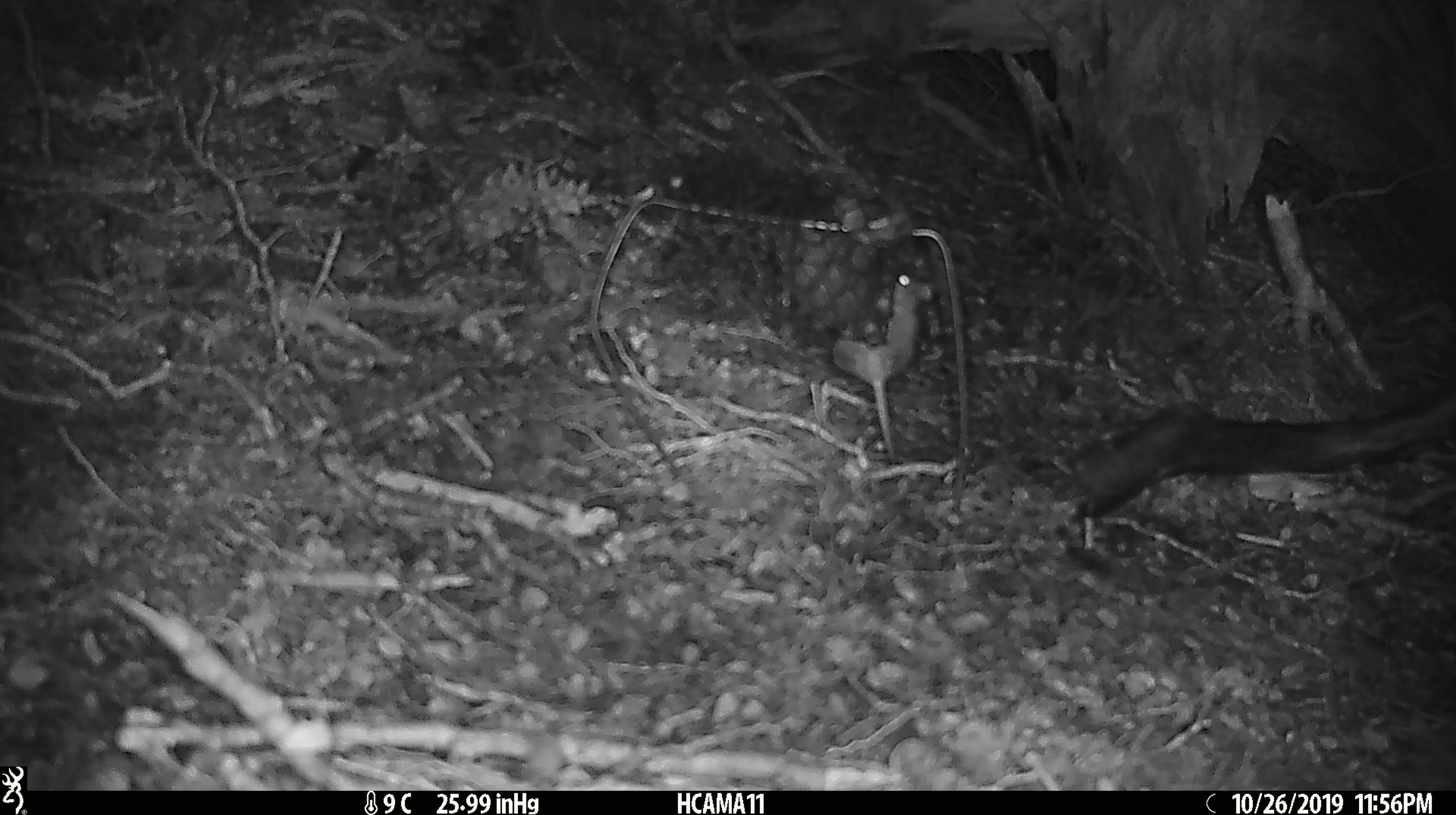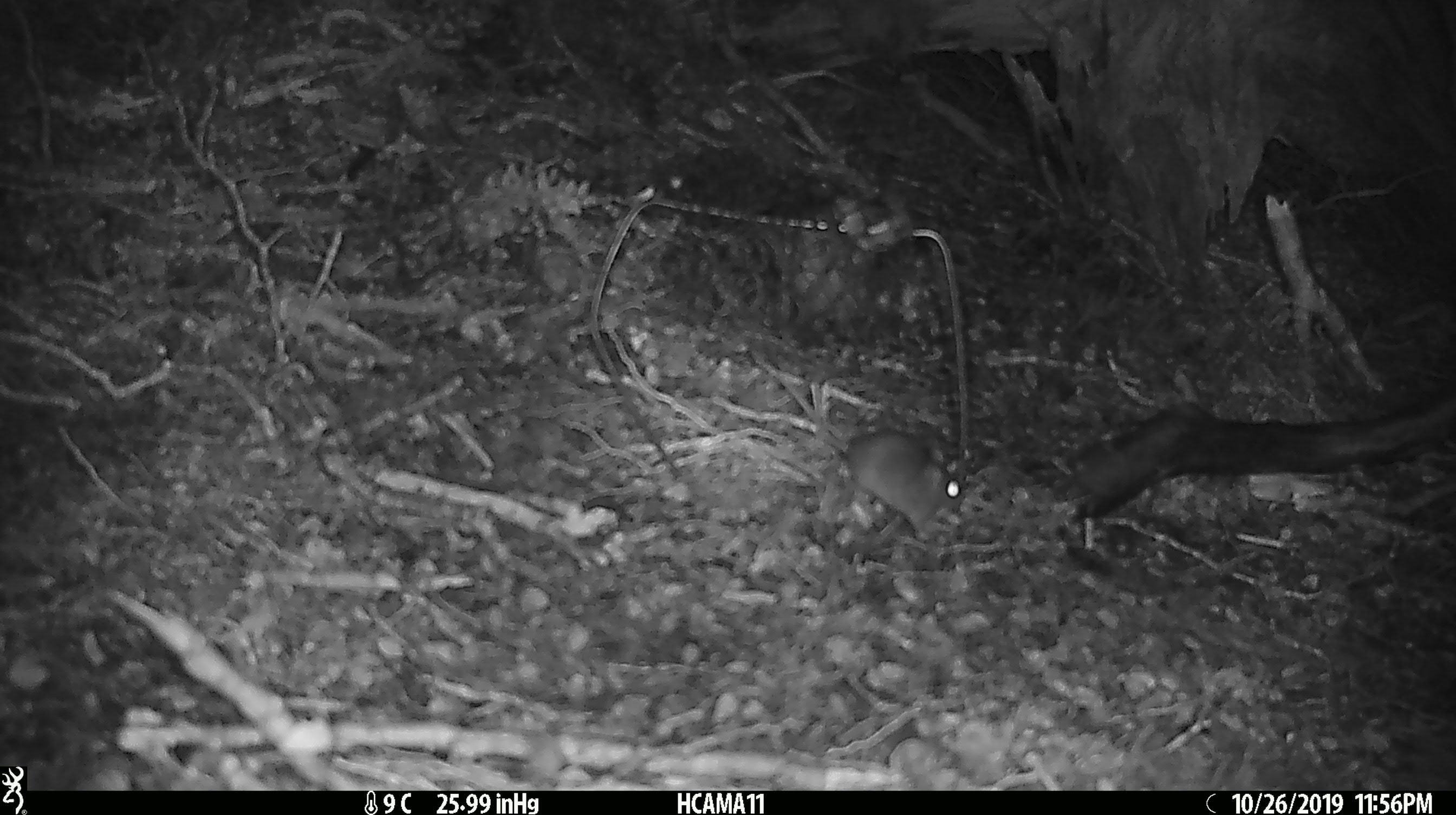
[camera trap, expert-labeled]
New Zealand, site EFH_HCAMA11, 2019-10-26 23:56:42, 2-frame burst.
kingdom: Animalia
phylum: Chordata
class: Mammalia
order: Rodentia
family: Muridae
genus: Mus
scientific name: Mus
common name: mouse